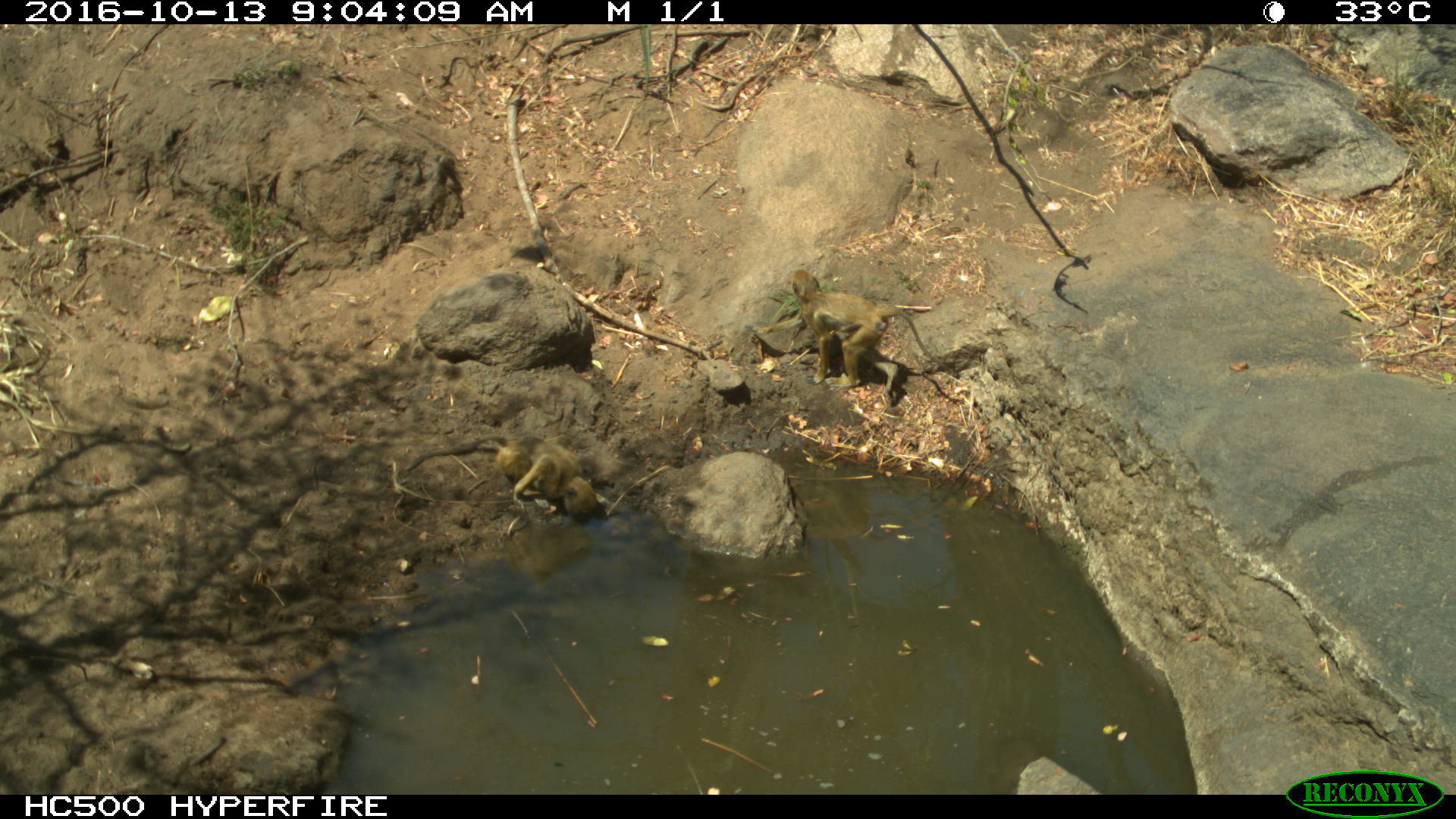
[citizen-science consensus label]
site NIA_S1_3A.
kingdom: Animalia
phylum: Chordata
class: Mammalia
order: Primates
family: Cercopithecidae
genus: Papio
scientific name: Papio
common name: baboon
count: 2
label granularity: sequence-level